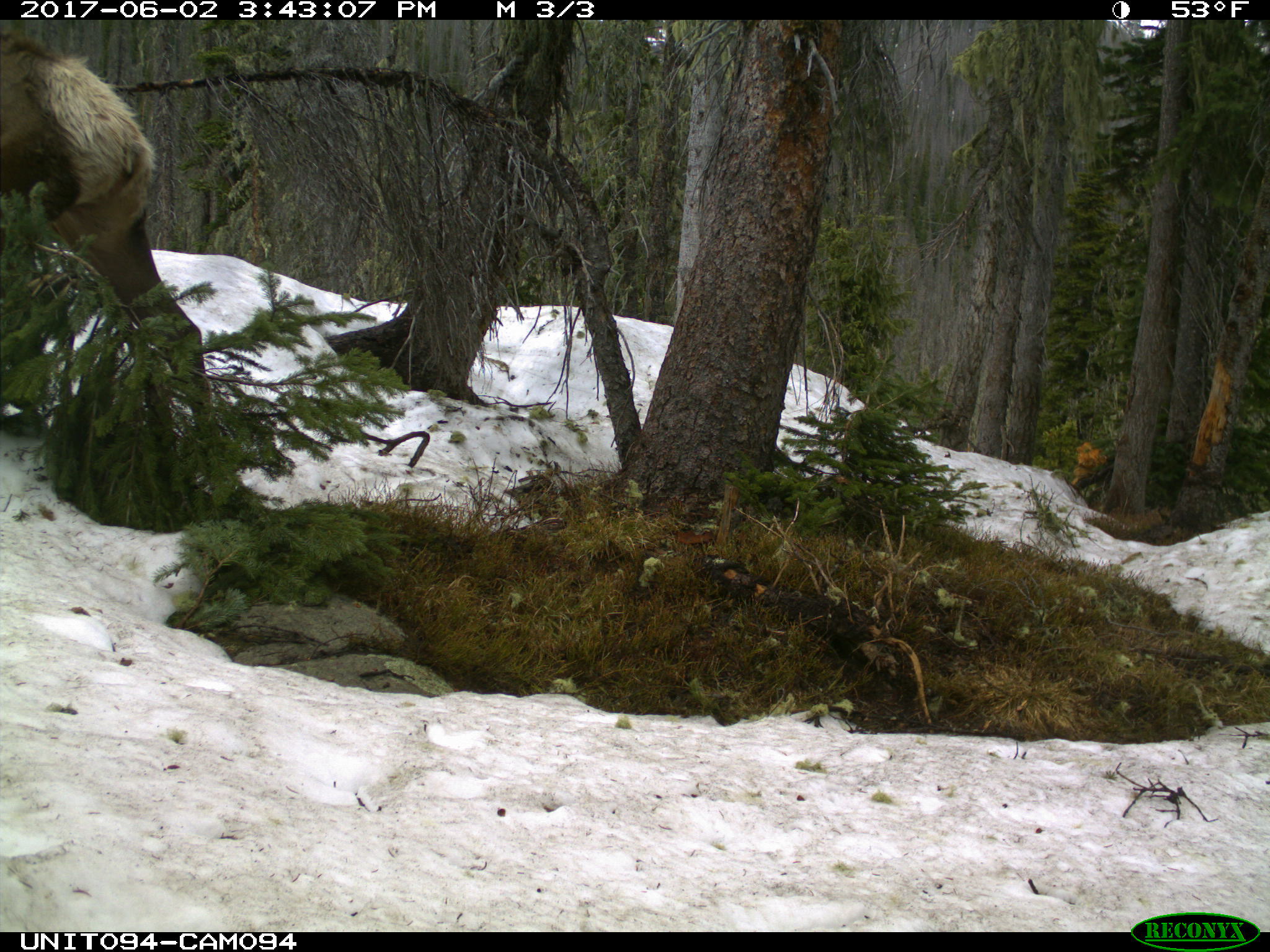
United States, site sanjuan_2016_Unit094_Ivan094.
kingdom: Animalia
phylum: Chordata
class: Mammalia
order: Artiodactyla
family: Cervidae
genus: Cervus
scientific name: Cervus elaphus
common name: red deer